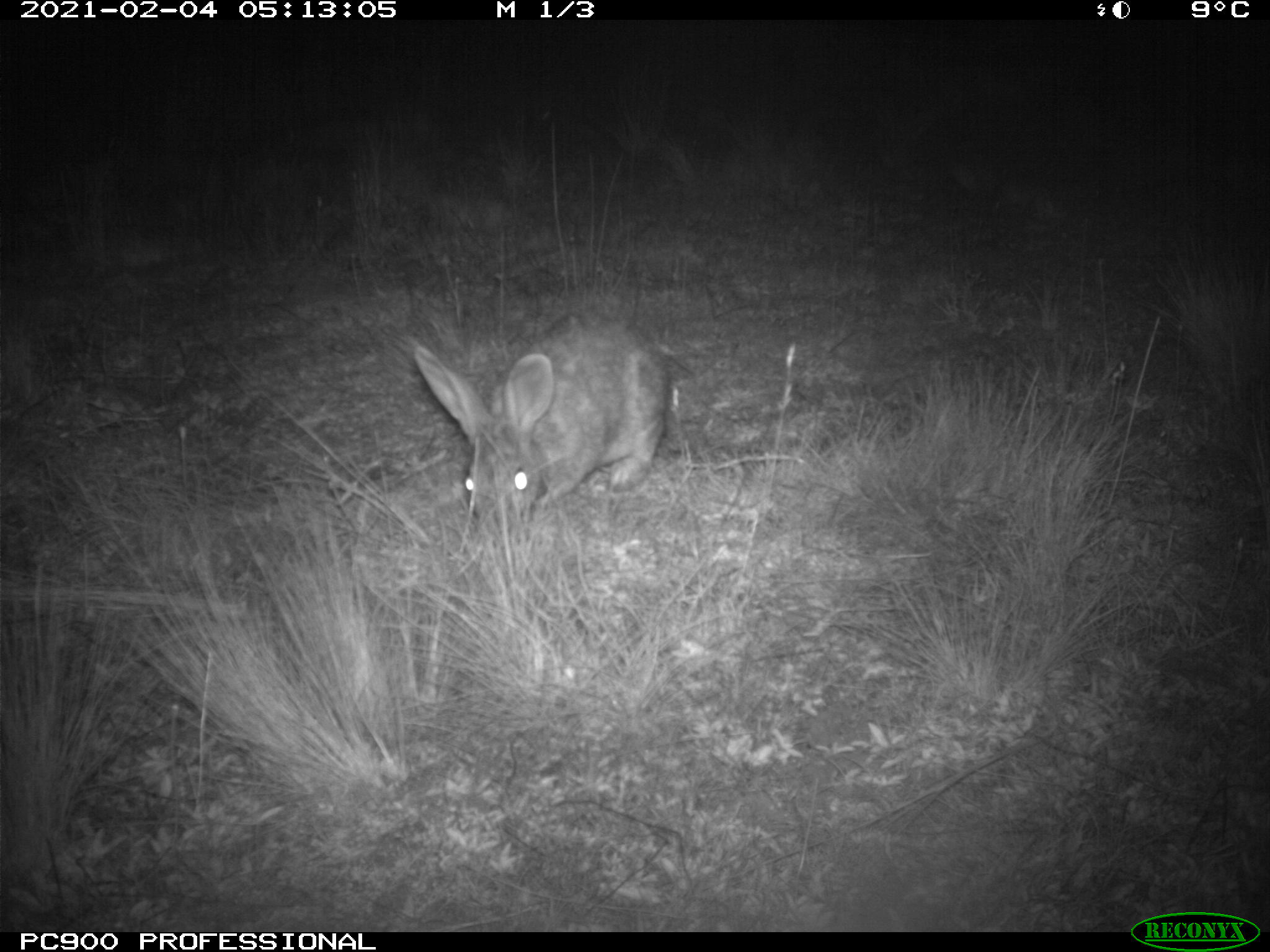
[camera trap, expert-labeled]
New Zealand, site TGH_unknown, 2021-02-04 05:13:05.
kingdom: Animalia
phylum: Chordata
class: Mammalia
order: Lagomorpha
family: Leporidae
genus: Oryctolagus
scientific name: Oryctolagus cuniculus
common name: european rabbit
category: rabbit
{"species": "rabbit (european rabbit) (Oryctolagus cuniculus)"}